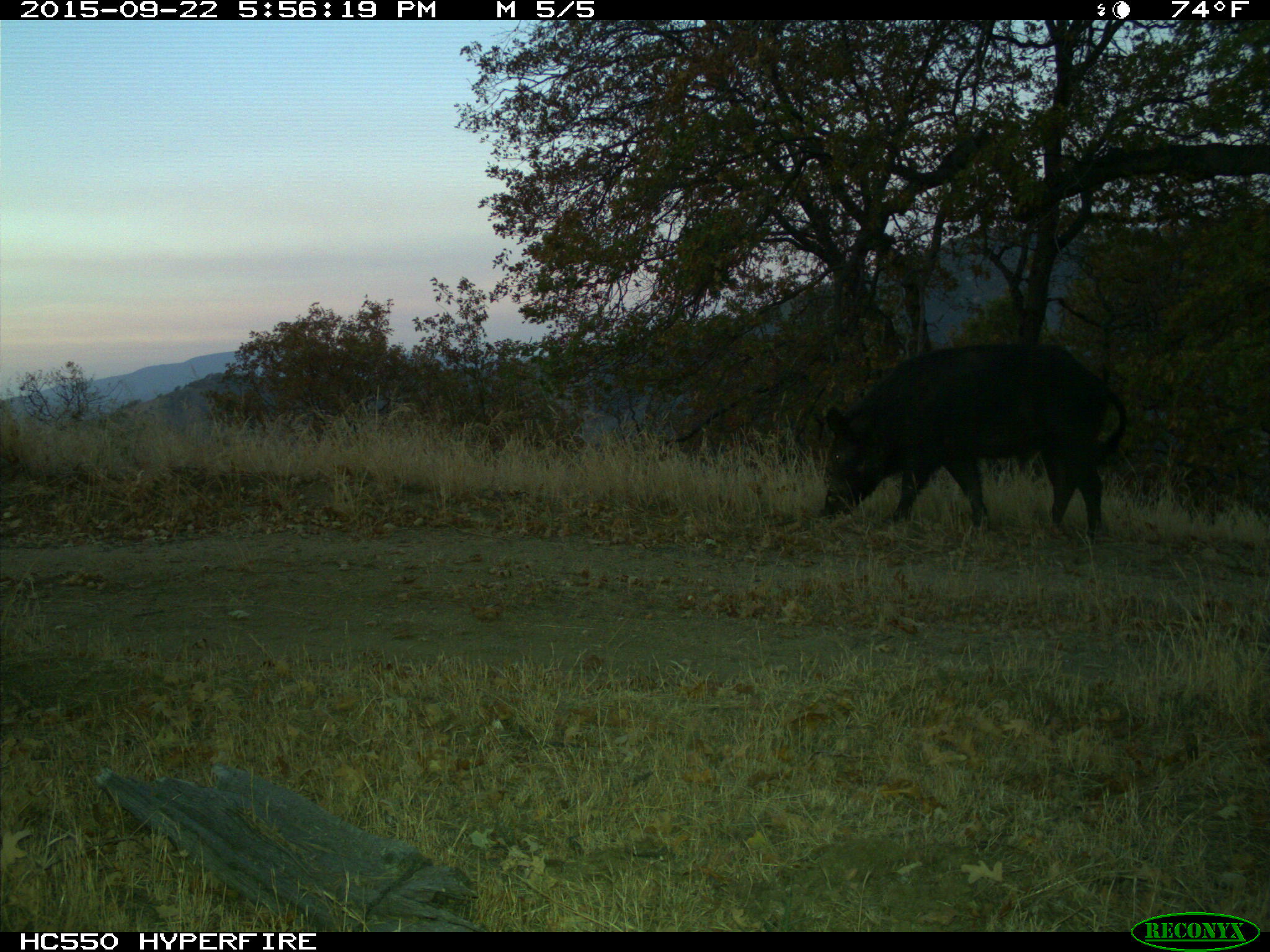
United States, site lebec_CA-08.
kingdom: Animalia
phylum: Chordata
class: Mammalia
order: Artiodactyla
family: Suidae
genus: Sus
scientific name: Sus scrofa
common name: wild boar